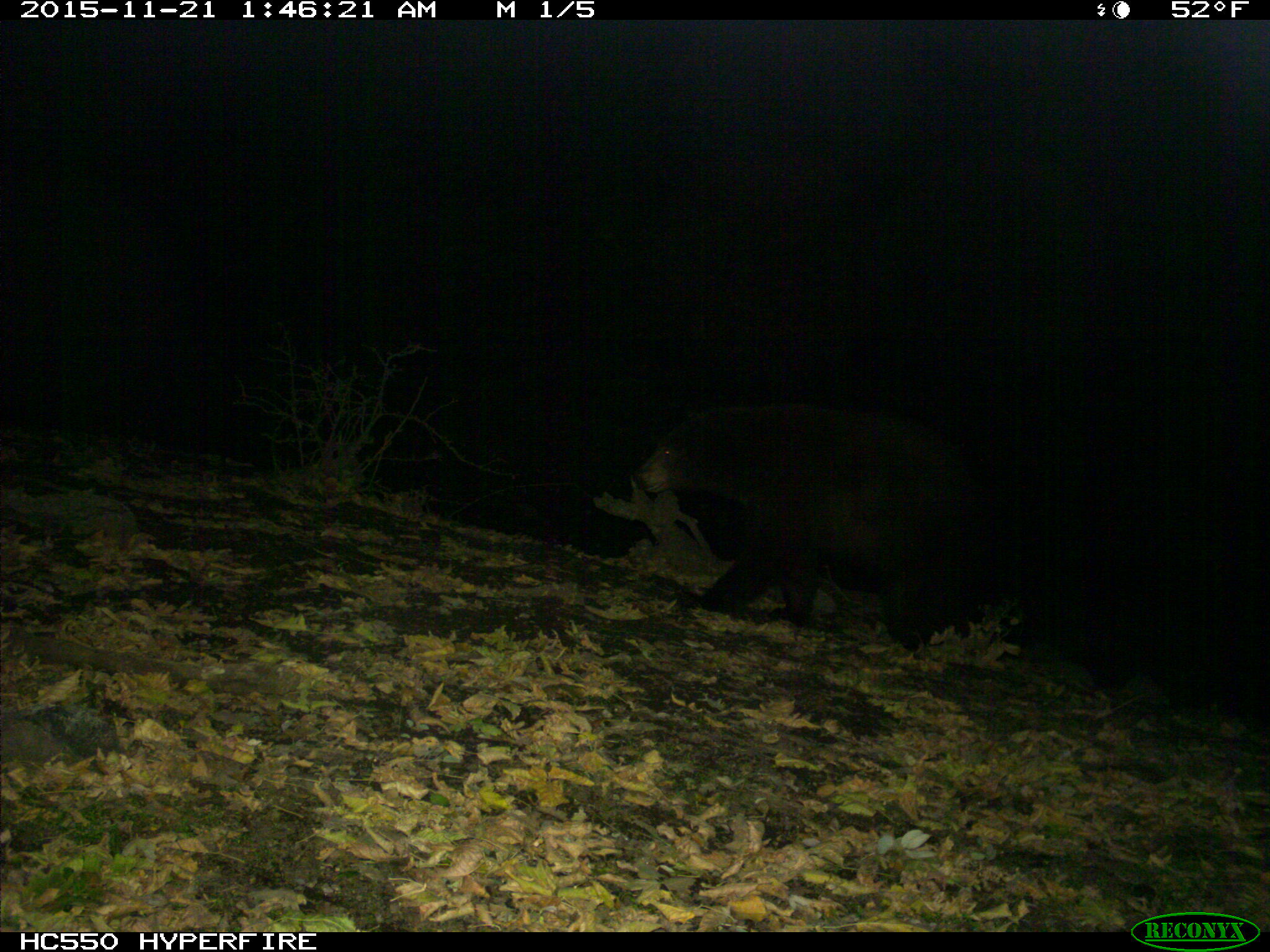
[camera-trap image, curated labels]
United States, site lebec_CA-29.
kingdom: Animalia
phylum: Chordata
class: Mammalia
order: Carnivora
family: Ursidae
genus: Ursus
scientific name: Ursus americanus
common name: american black bear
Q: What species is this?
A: Ursus americanus (american black bear).